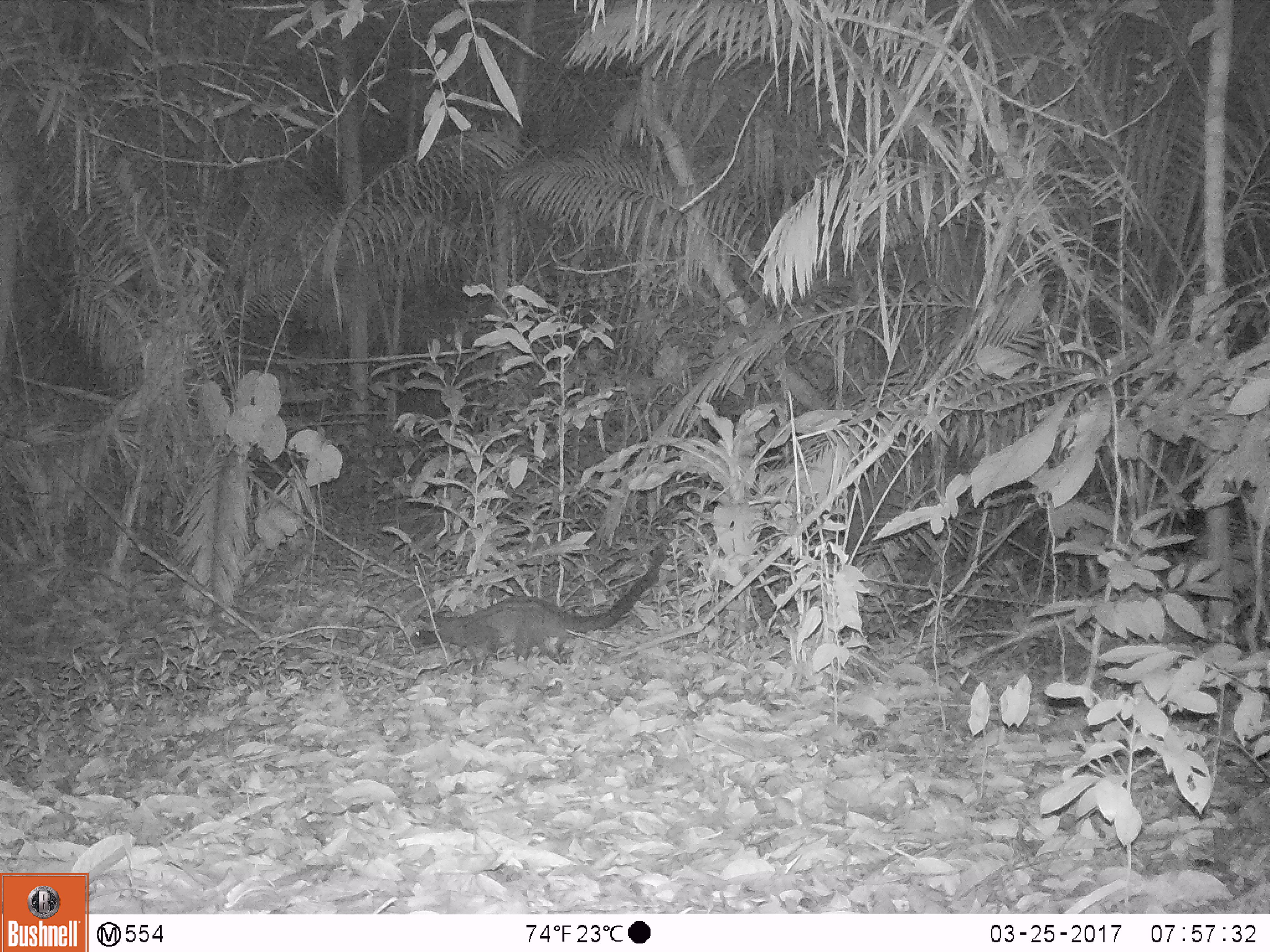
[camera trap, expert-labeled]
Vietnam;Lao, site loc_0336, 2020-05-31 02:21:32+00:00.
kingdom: Animalia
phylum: Chordata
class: Mammalia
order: Carnivora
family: Viverridae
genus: Paradoxurus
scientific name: Paradoxurus hermaphroditus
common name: common palm civet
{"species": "common palm civet (Paradoxurus hermaphroditus)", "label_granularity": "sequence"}